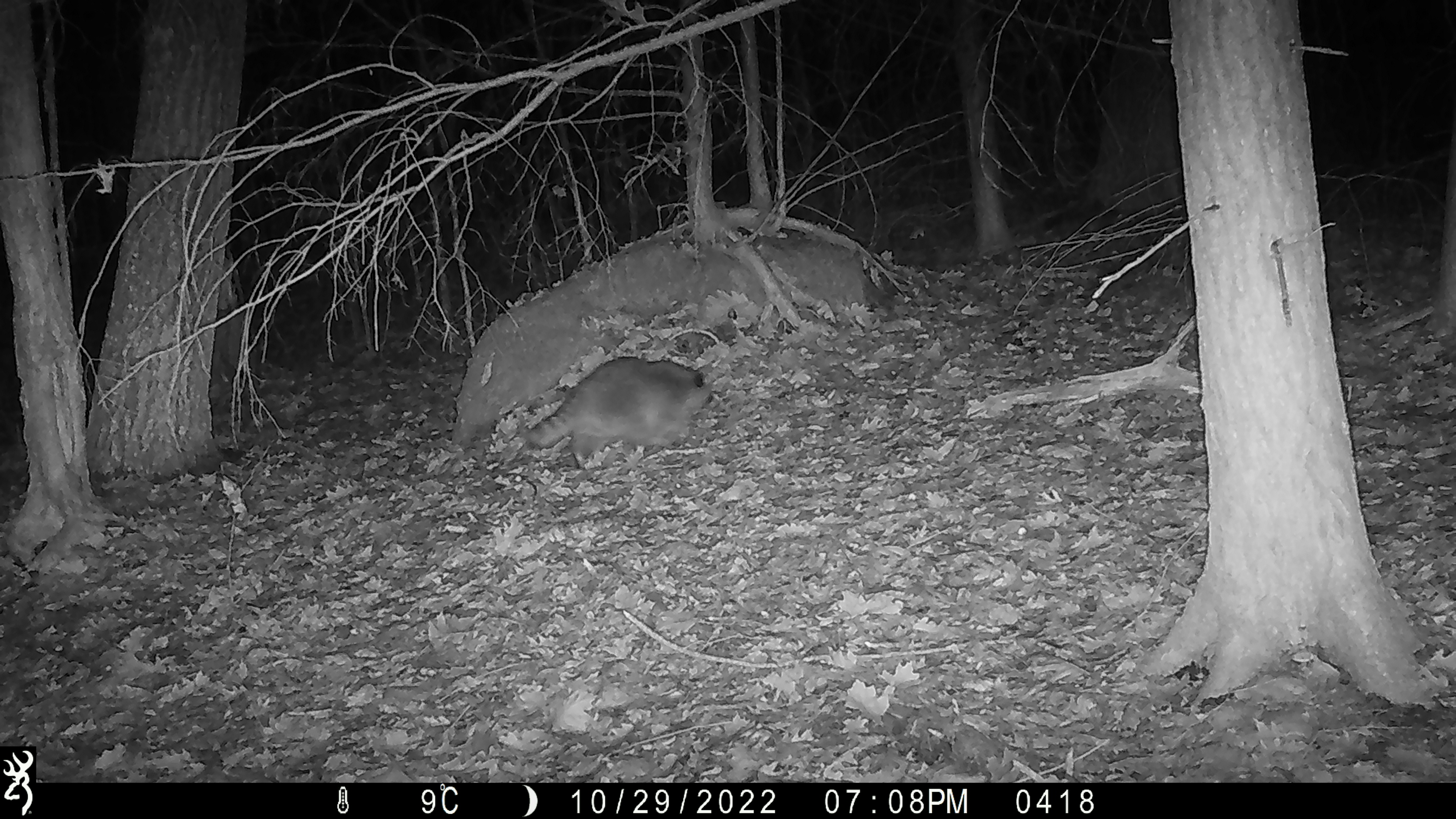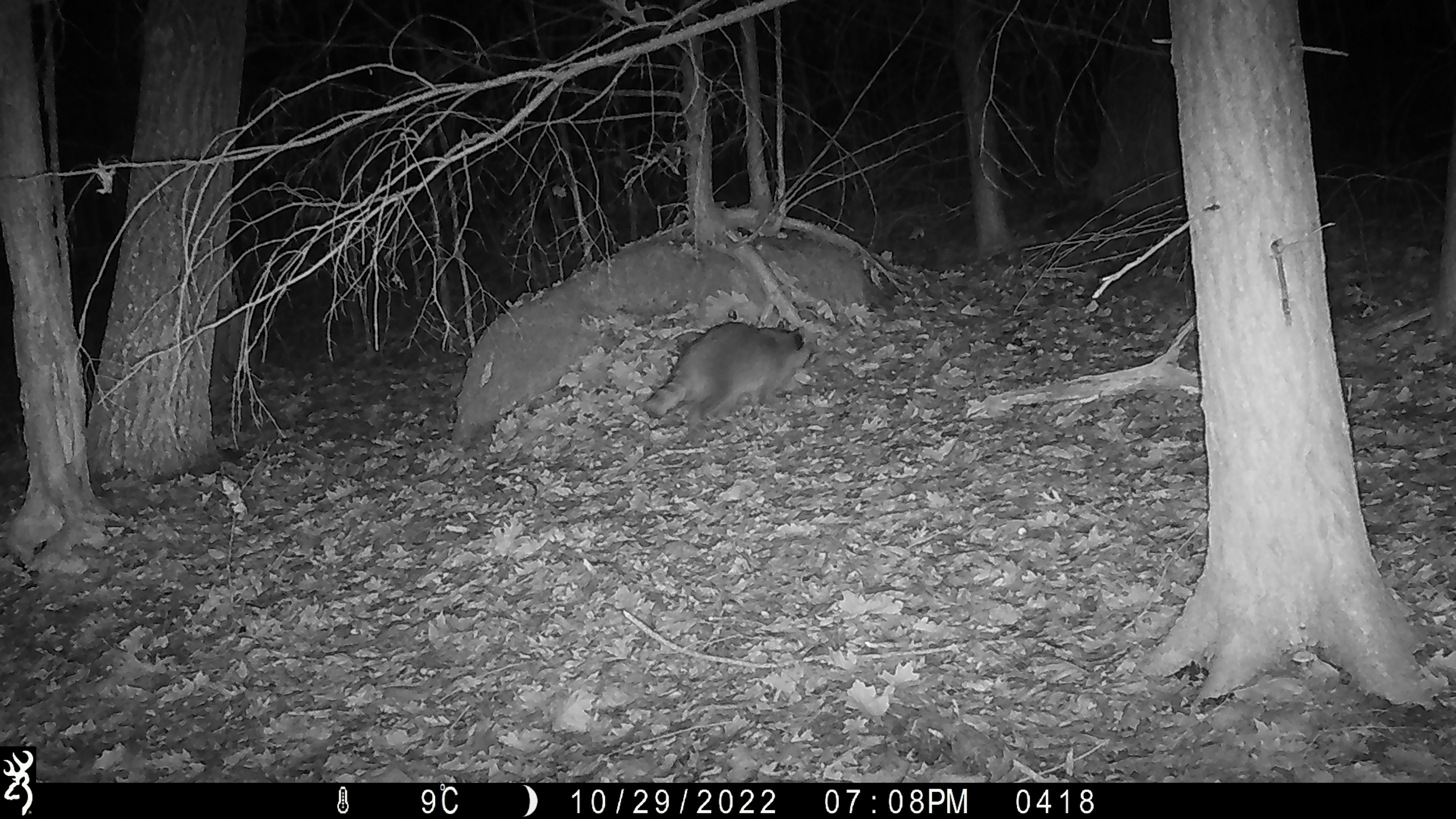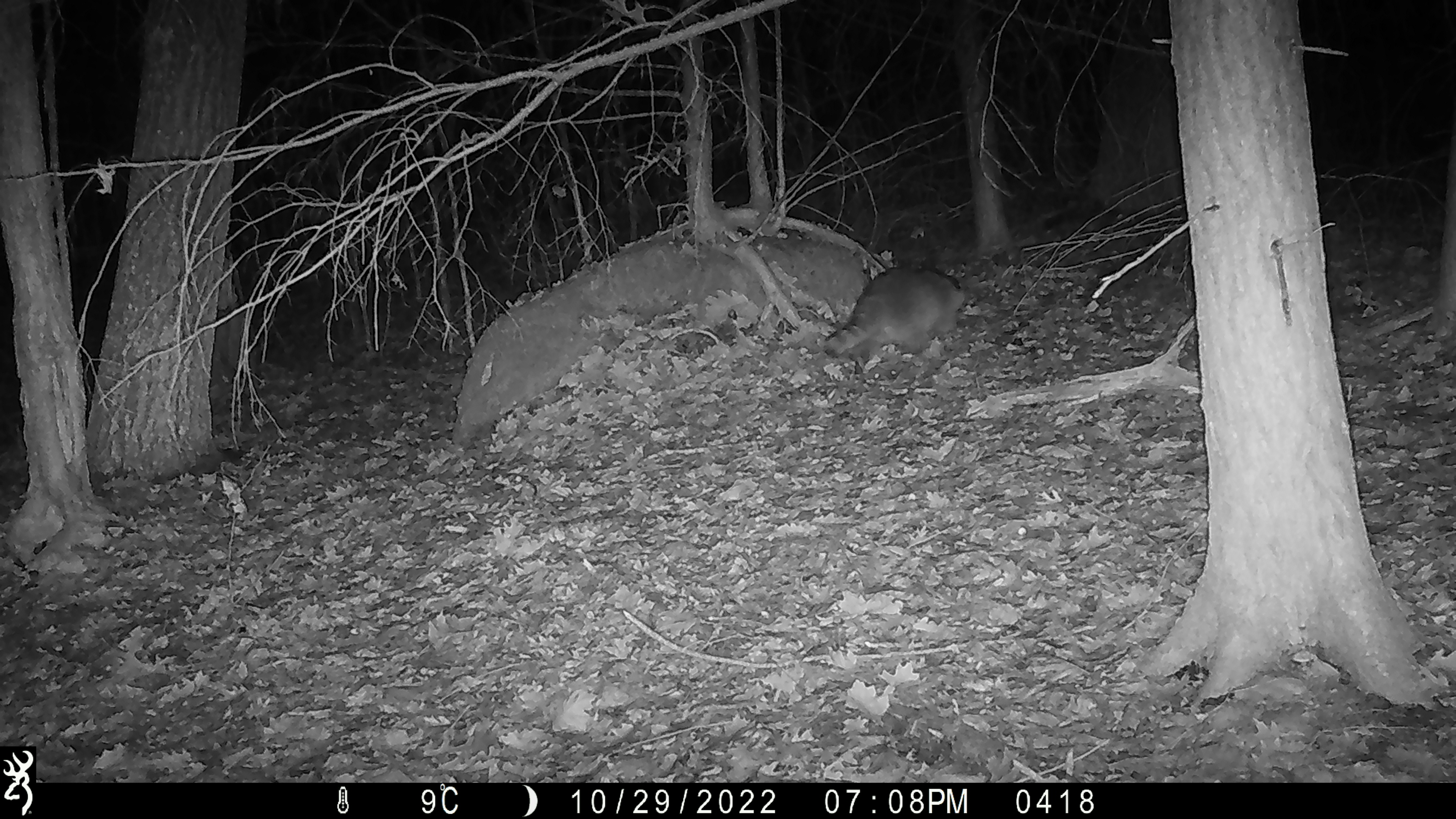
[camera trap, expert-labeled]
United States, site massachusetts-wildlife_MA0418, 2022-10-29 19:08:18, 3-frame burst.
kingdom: Animalia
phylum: Chordata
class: Mammalia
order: Carnivora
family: Procyonidae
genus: Procyon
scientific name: Procyon lotor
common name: raccoon